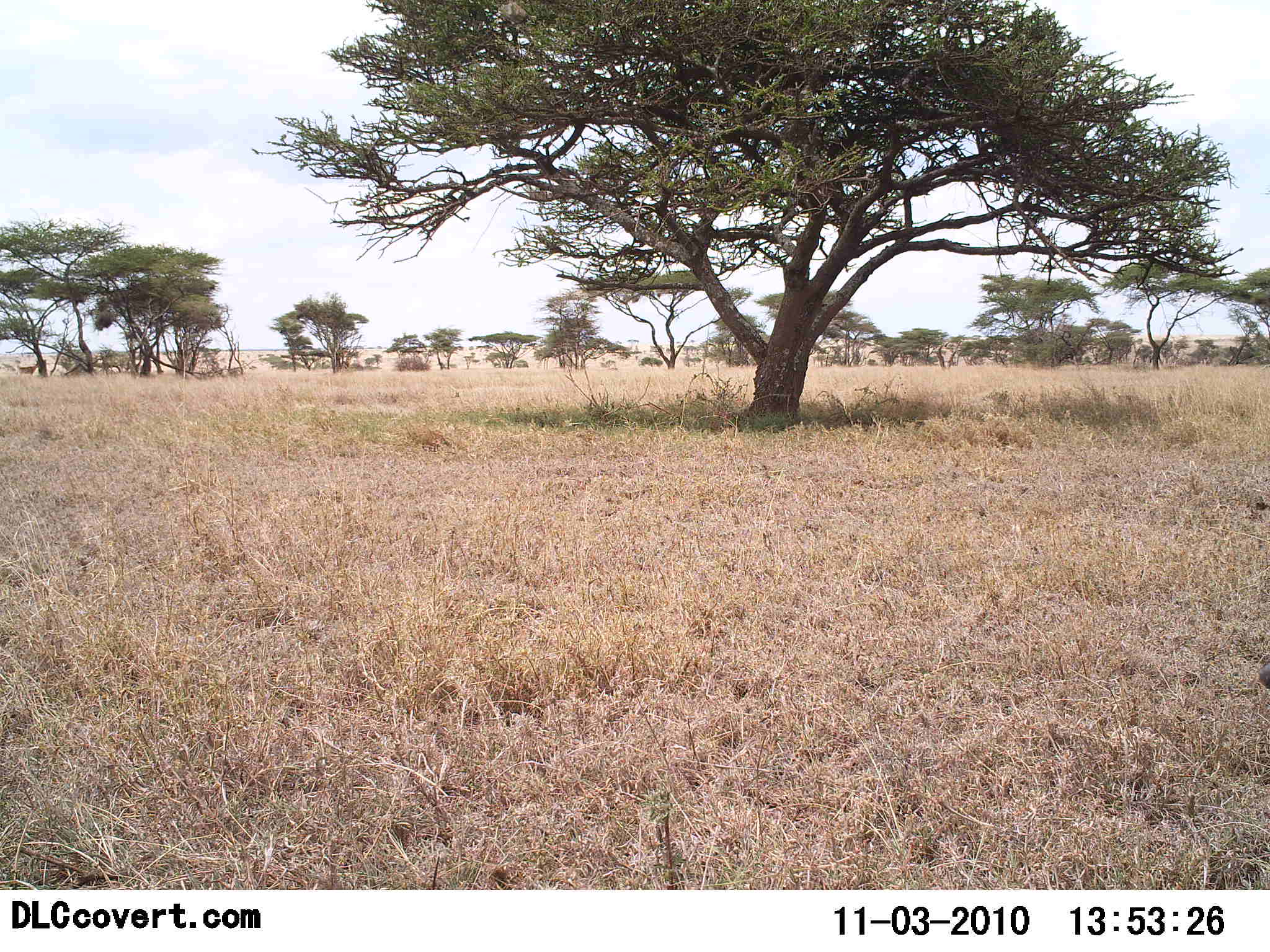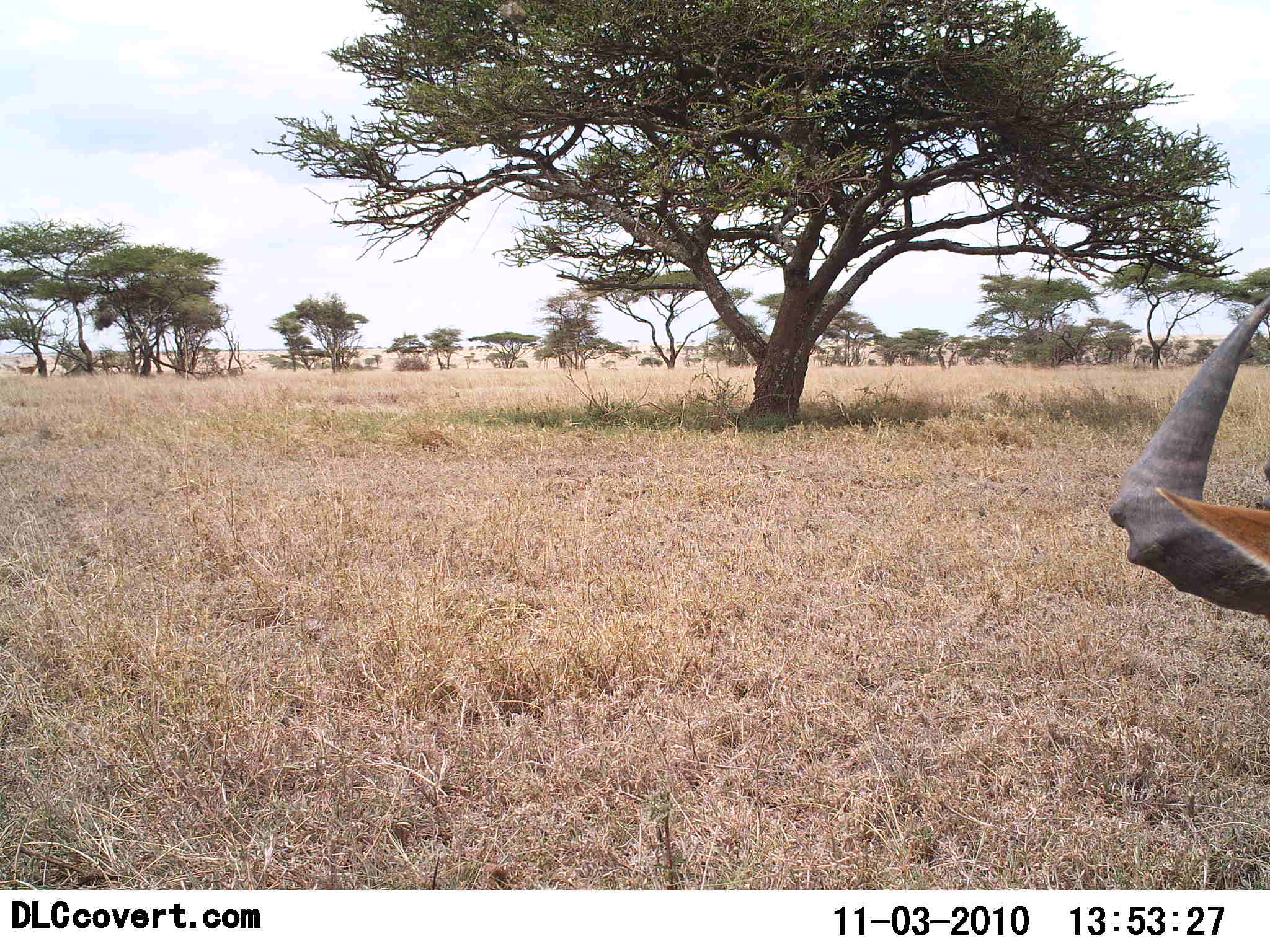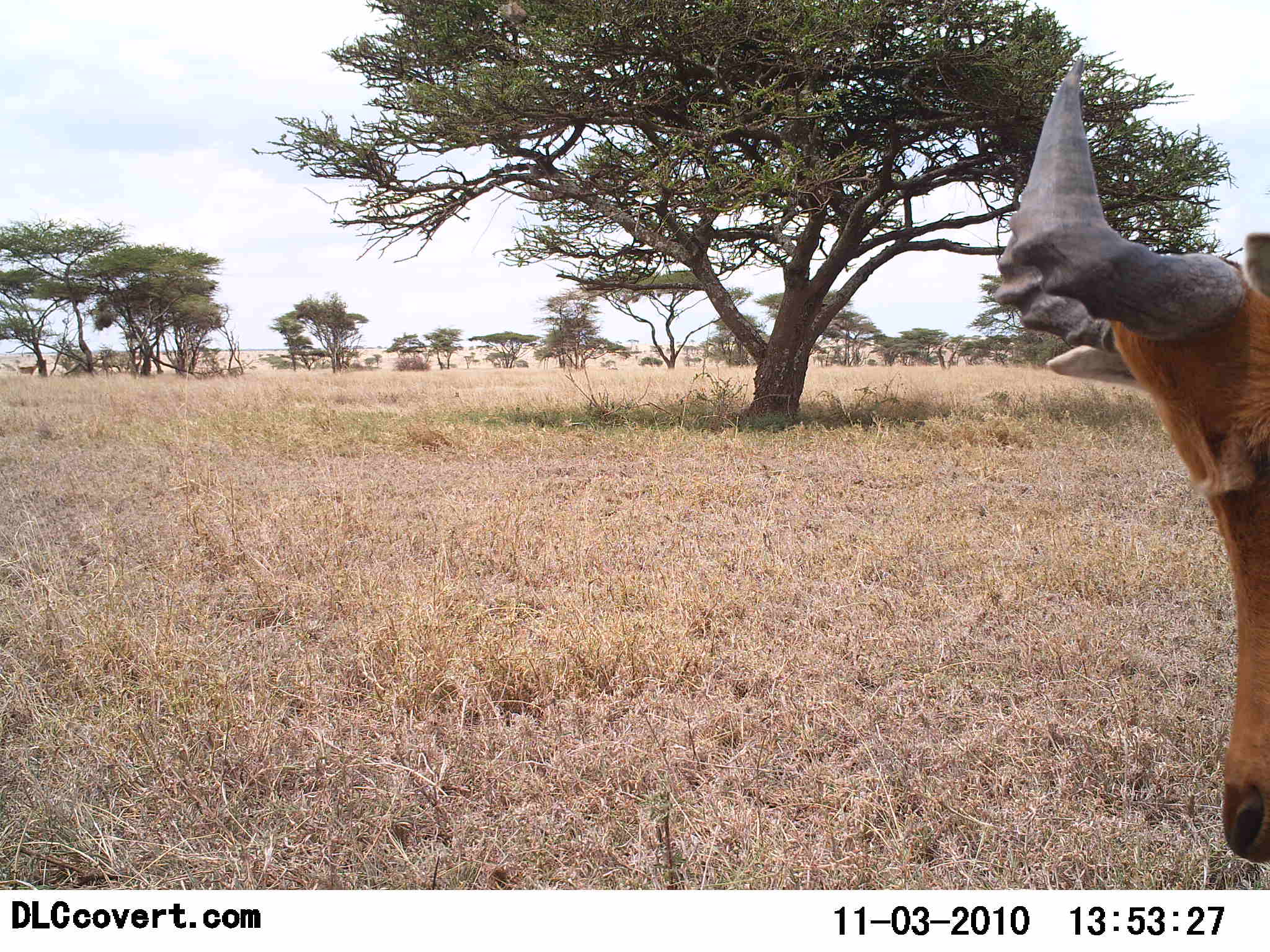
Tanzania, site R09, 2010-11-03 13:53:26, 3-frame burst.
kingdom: Animalia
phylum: Chordata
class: Mammalia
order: Artiodactyla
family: Bovidae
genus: Alcelaphus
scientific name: Alcelaphus buselaphus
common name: hartebeest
Hartebeest (Alcelaphus buselaphus), count 1. Behavior (volunteer vote fractions): standing 25%, resting 0%, moving 58%, interacting 0%. Young present (vote fraction): 0%. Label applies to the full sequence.